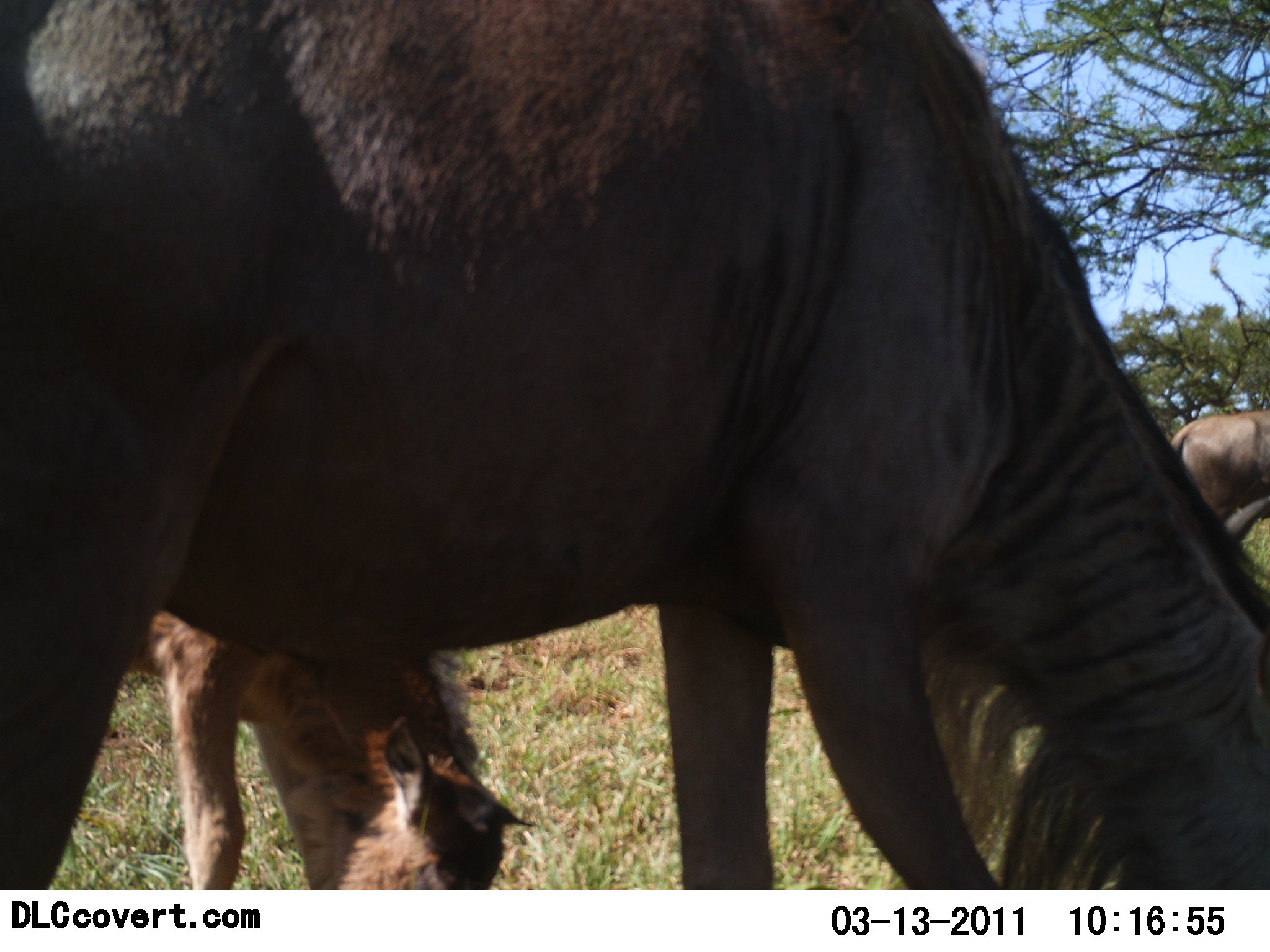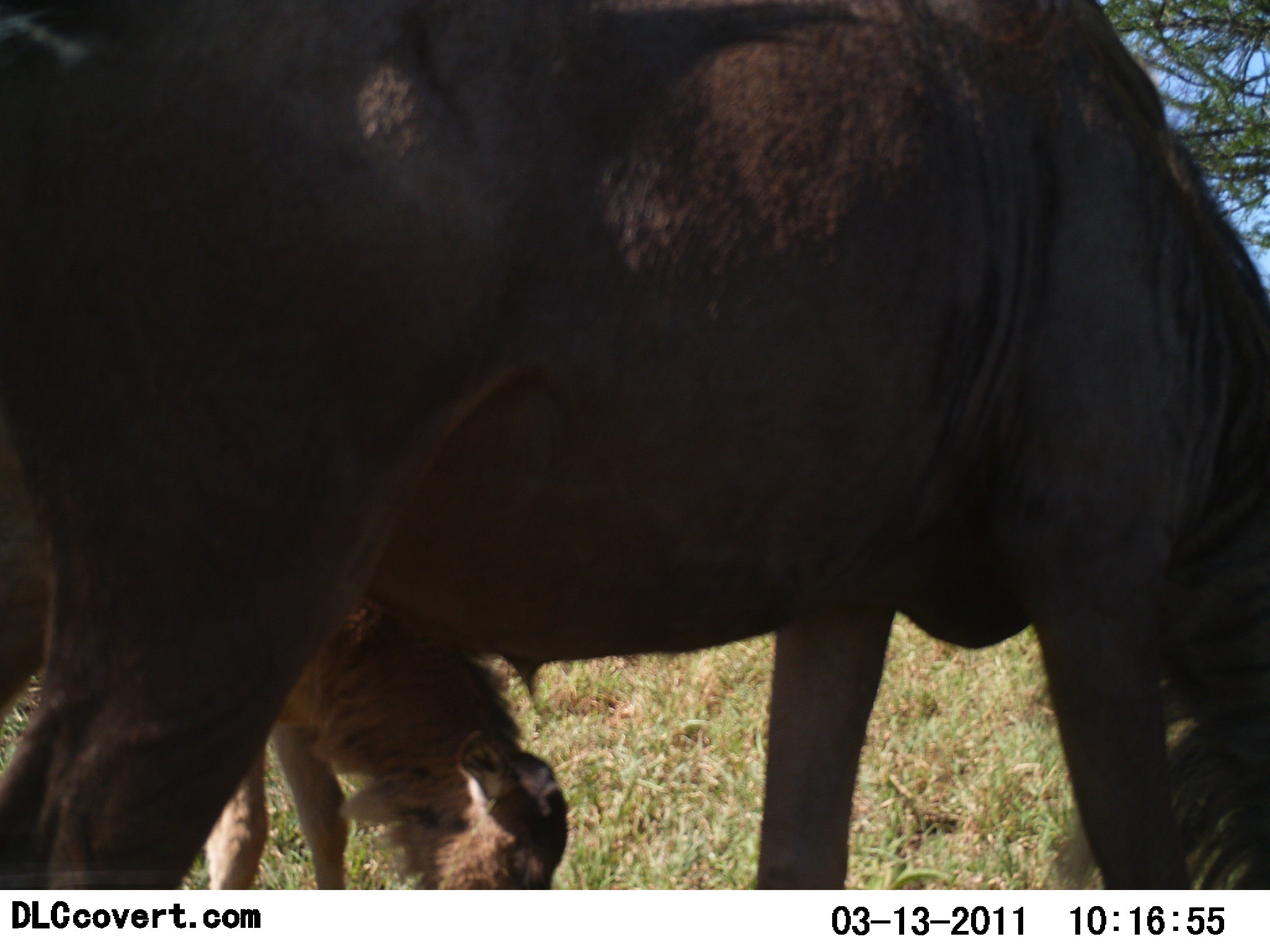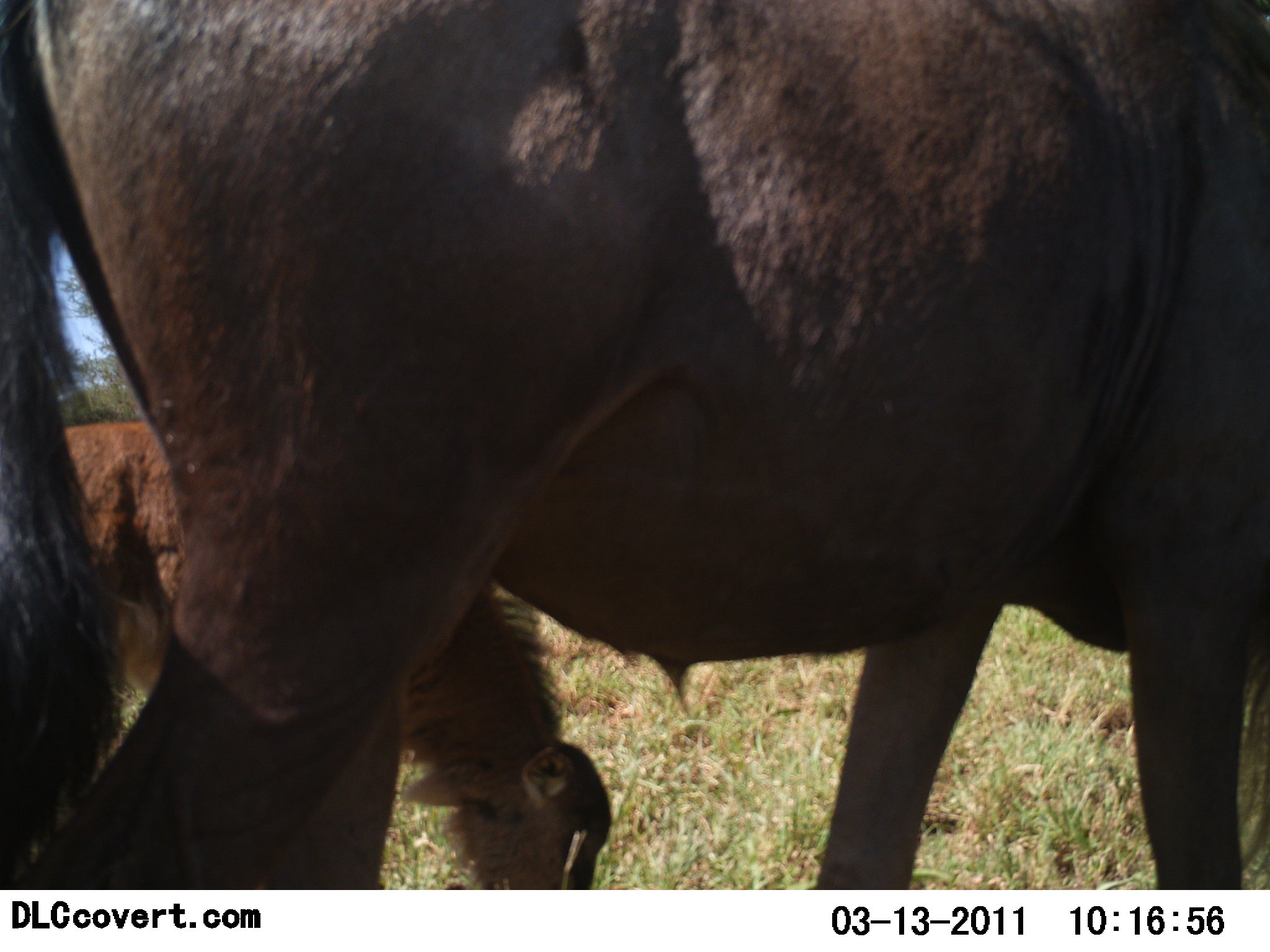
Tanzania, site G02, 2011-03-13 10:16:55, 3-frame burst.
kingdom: Animalia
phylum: Chordata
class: Mammalia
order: Artiodactyla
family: Bovidae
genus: Connochaetes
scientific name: Connochaetes taurinus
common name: blue wildebeest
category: wildebeest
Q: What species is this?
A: Wildebeest (blue wildebeest) (Connochaetes taurinus).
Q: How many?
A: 3.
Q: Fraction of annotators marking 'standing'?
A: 33%.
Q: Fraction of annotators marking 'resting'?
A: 0%.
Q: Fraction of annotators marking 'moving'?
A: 27%.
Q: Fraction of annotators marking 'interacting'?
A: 0%.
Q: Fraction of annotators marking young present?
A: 73%.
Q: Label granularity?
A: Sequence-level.